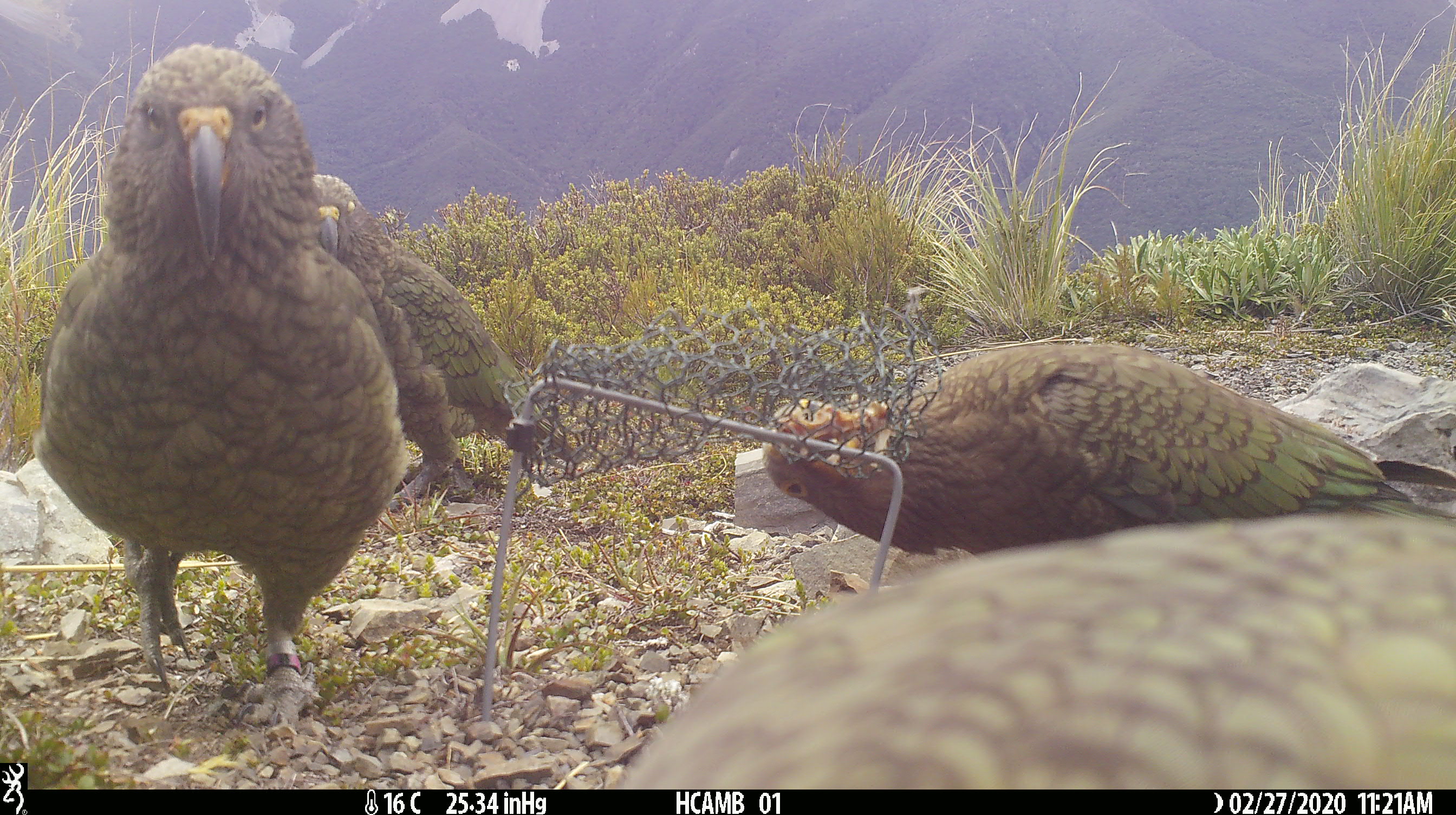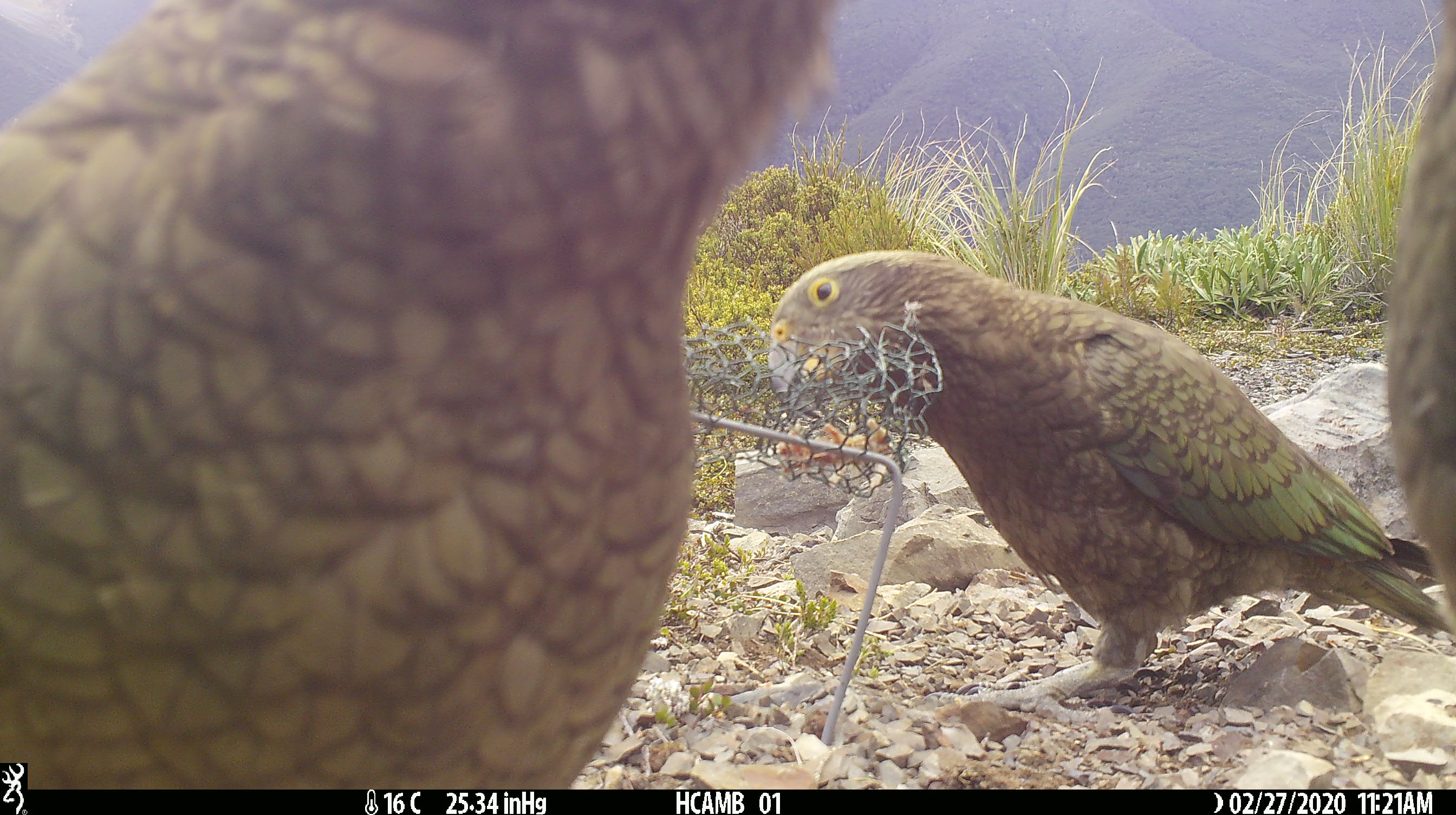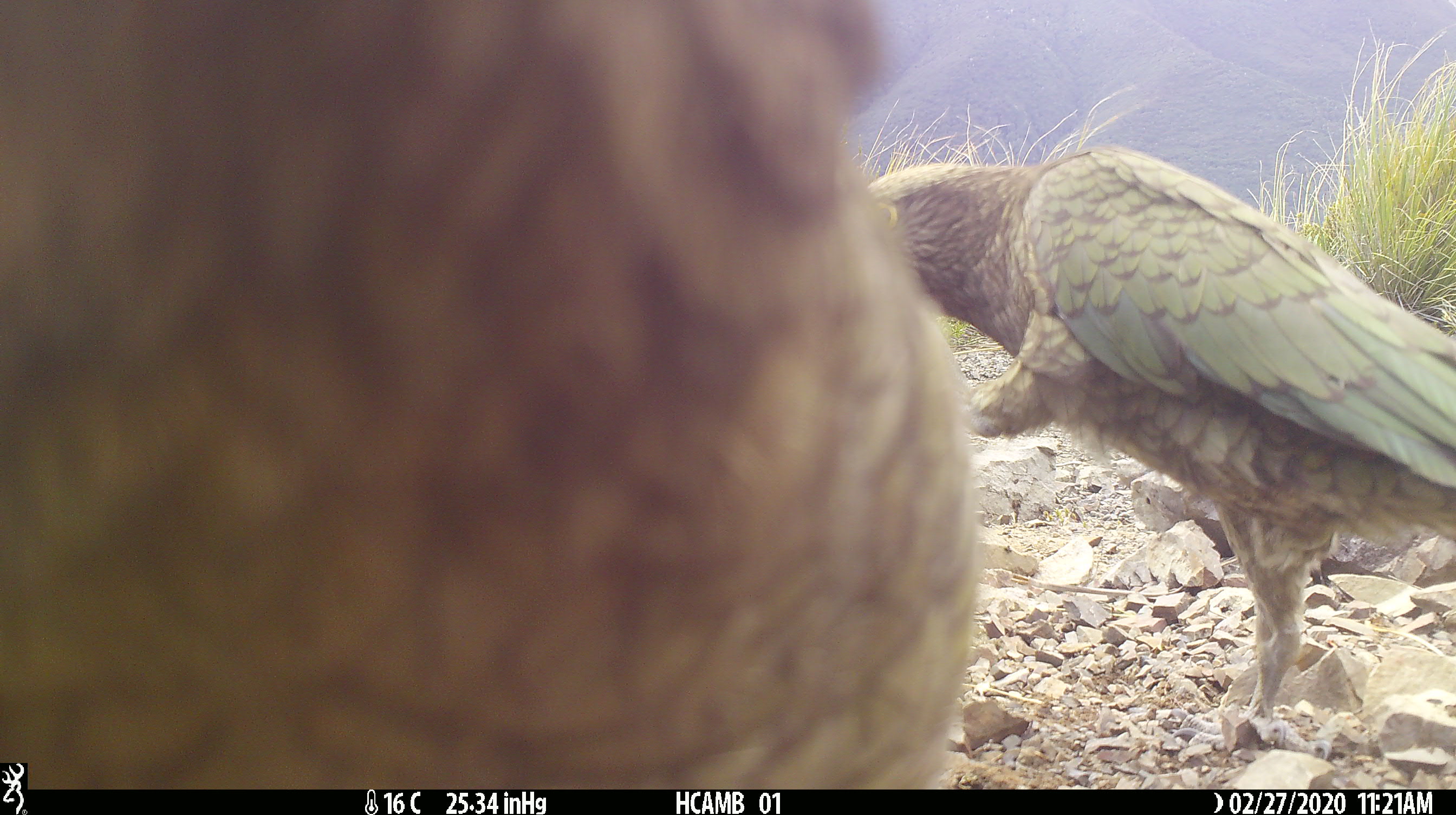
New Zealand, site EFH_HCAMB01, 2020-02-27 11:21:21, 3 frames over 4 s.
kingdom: Animalia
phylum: Chordata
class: Aves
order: Psittaciformes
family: Strigopidae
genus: Nestor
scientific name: Nestor notabilis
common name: kea